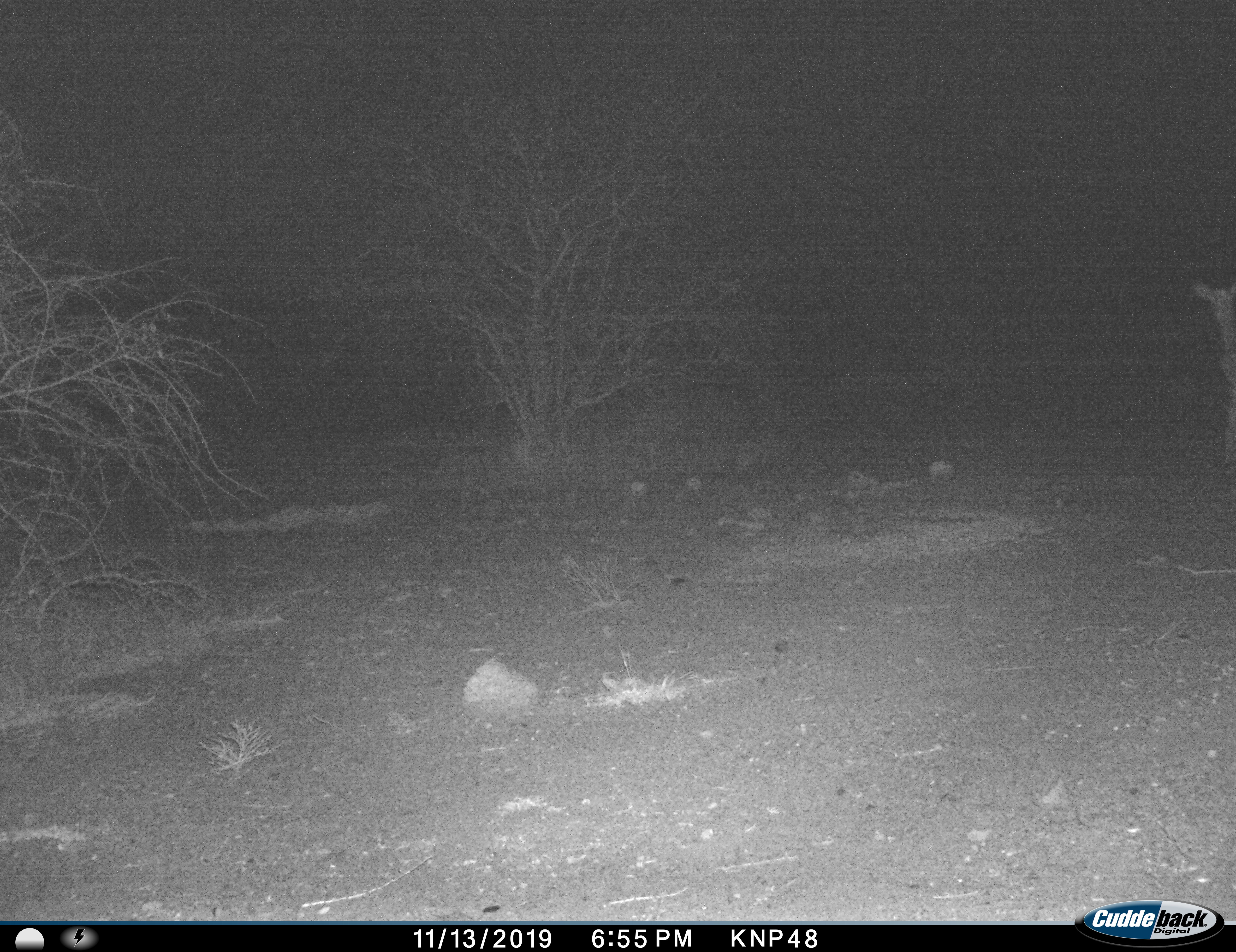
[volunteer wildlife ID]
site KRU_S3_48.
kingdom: Animalia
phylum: Chordata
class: Mammalia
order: Artiodactyla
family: Bovidae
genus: Aepyceros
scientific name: Aepyceros melampus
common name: impala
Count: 1.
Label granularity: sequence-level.